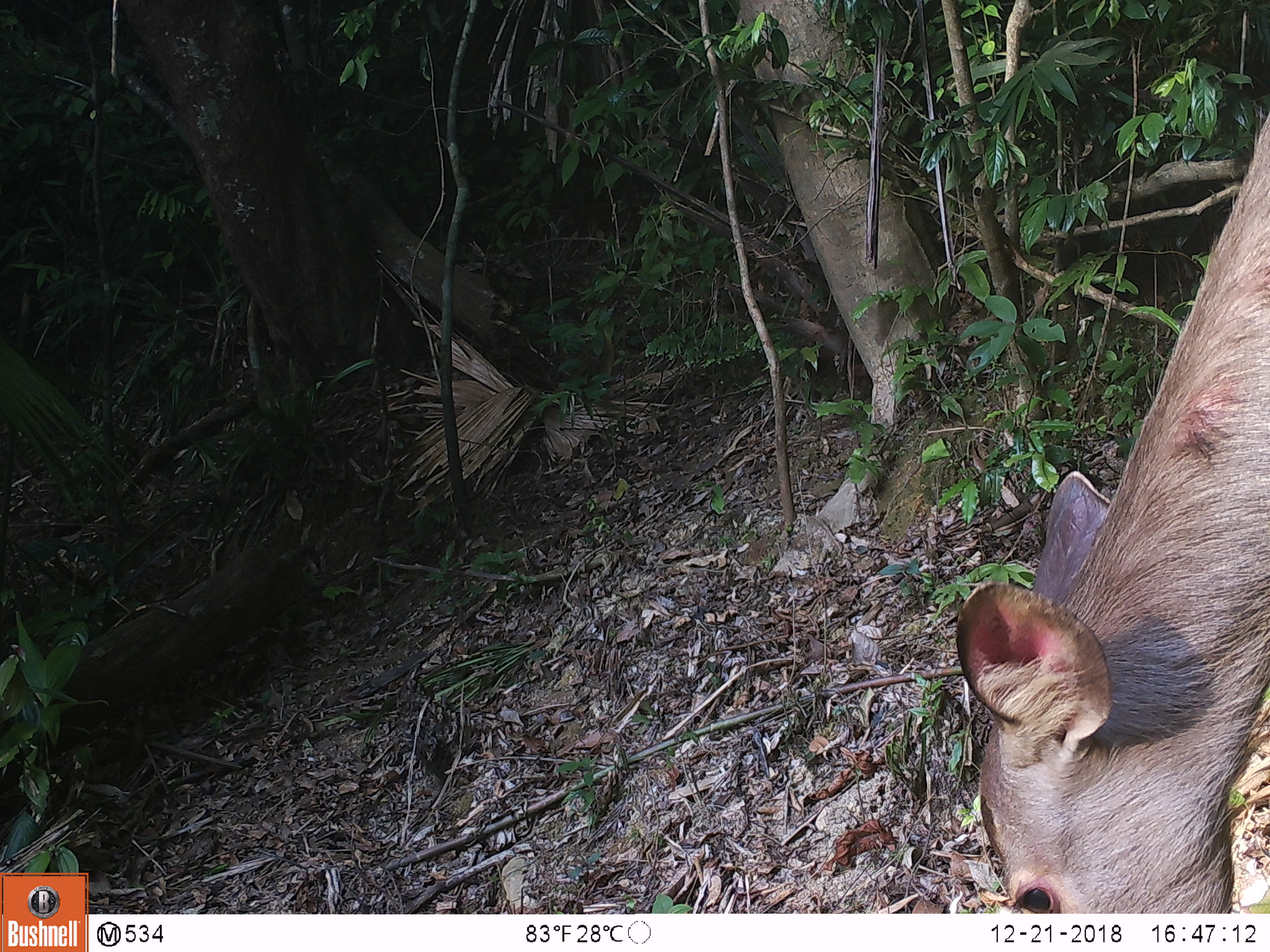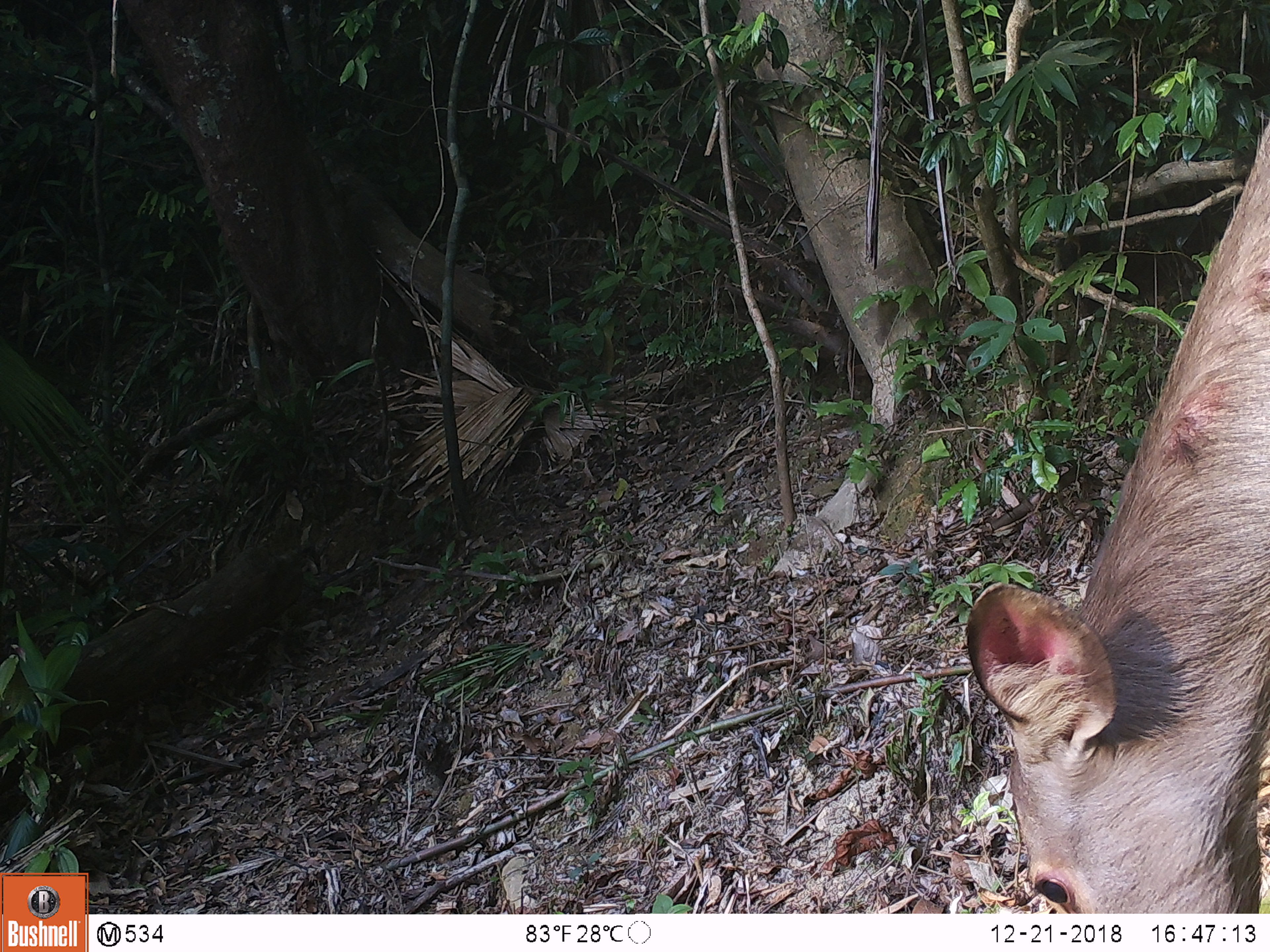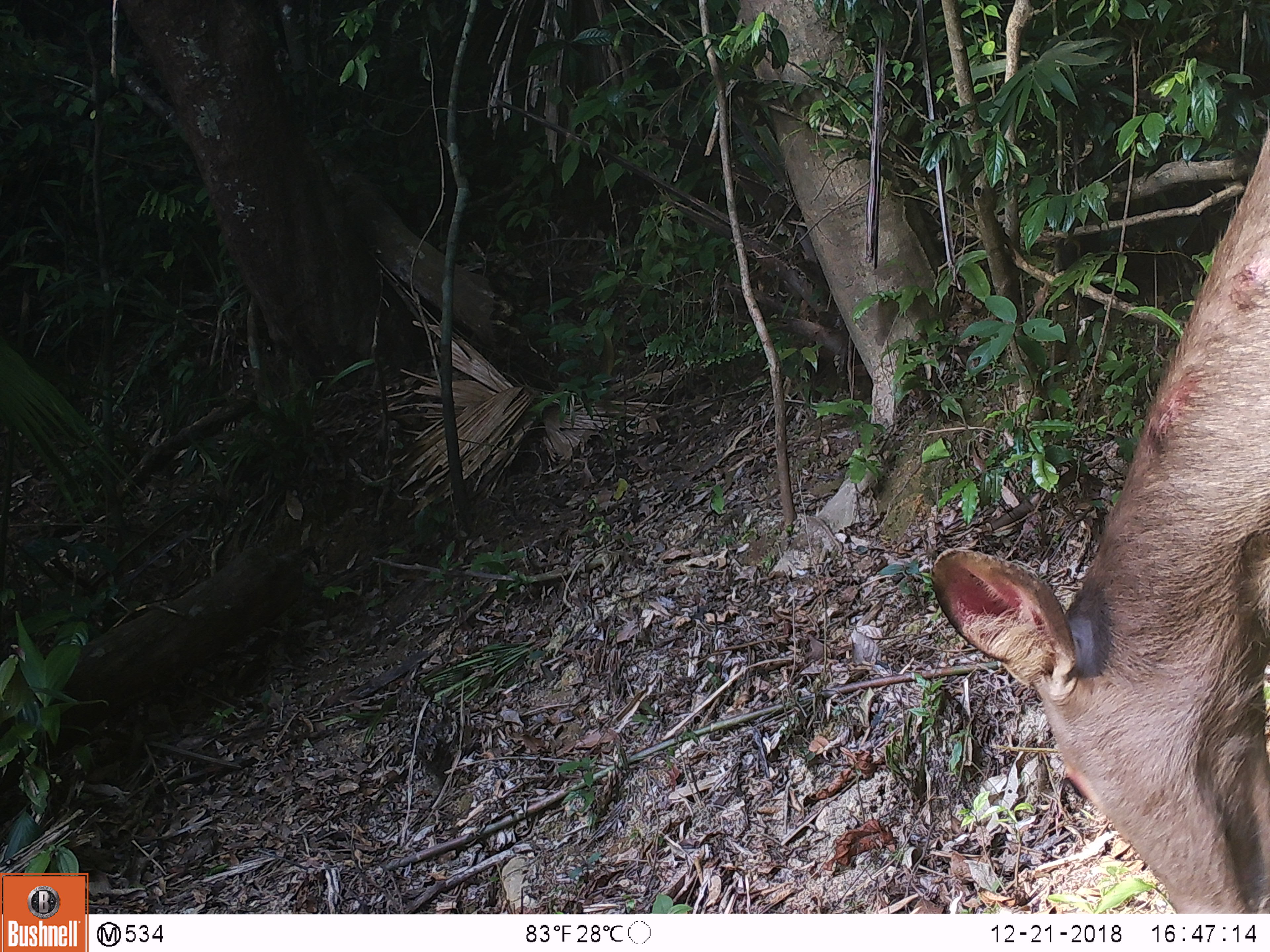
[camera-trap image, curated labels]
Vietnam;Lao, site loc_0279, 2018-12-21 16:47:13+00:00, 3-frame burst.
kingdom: Animalia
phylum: Chordata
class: Mammalia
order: Artiodactyla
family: Cervidae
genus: Rusa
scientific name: Rusa unicolor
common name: sambar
Sambar (Rusa unicolor). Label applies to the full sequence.